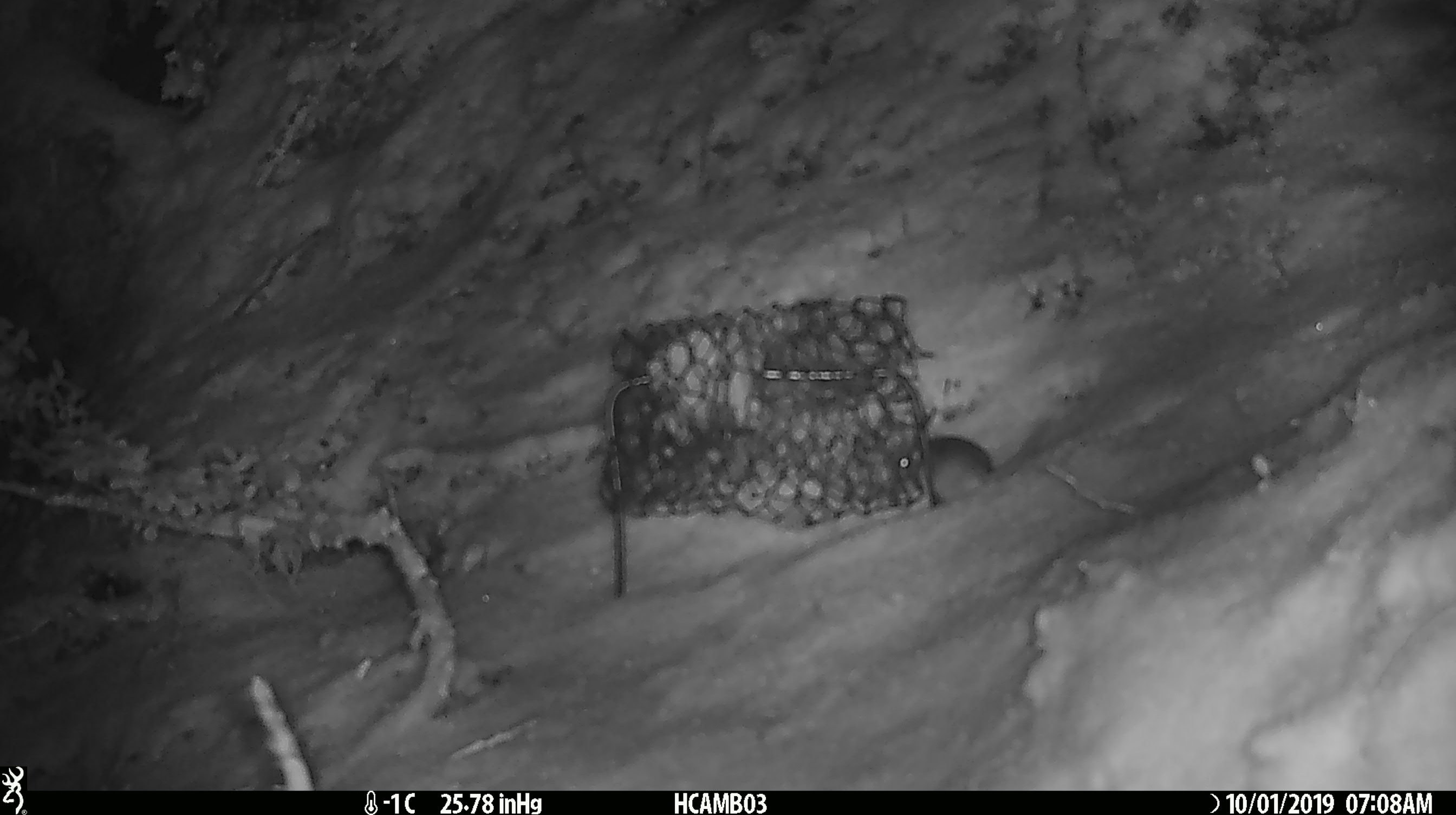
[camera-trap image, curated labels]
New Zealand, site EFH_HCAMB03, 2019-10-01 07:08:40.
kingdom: Animalia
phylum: Chordata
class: Mammalia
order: Rodentia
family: Muridae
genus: Mus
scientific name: Mus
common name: mouse